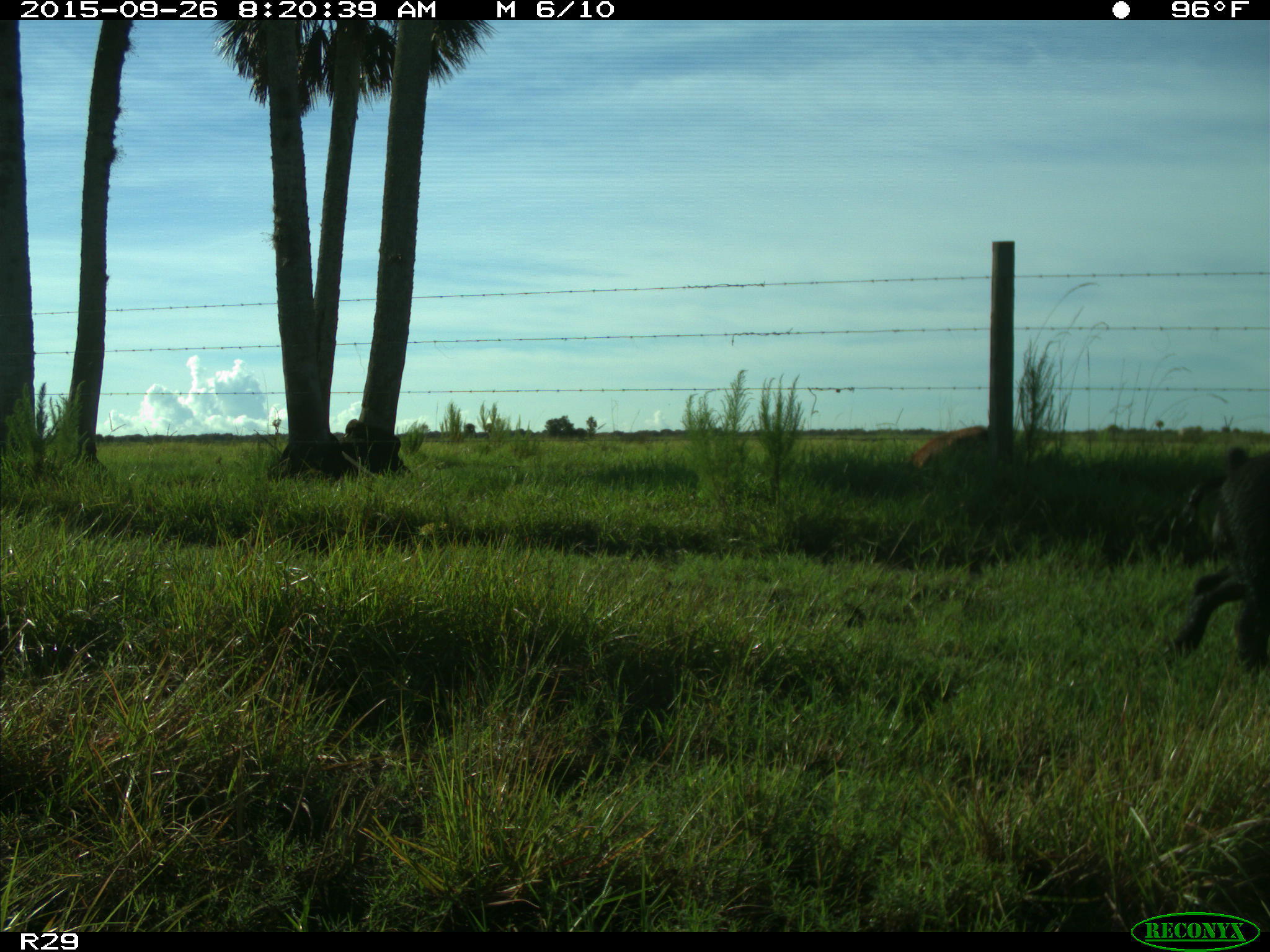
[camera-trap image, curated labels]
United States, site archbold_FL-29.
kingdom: Animalia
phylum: Chordata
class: Mammalia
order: Artiodactyla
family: Suidae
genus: Sus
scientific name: Sus scrofa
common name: wild boar